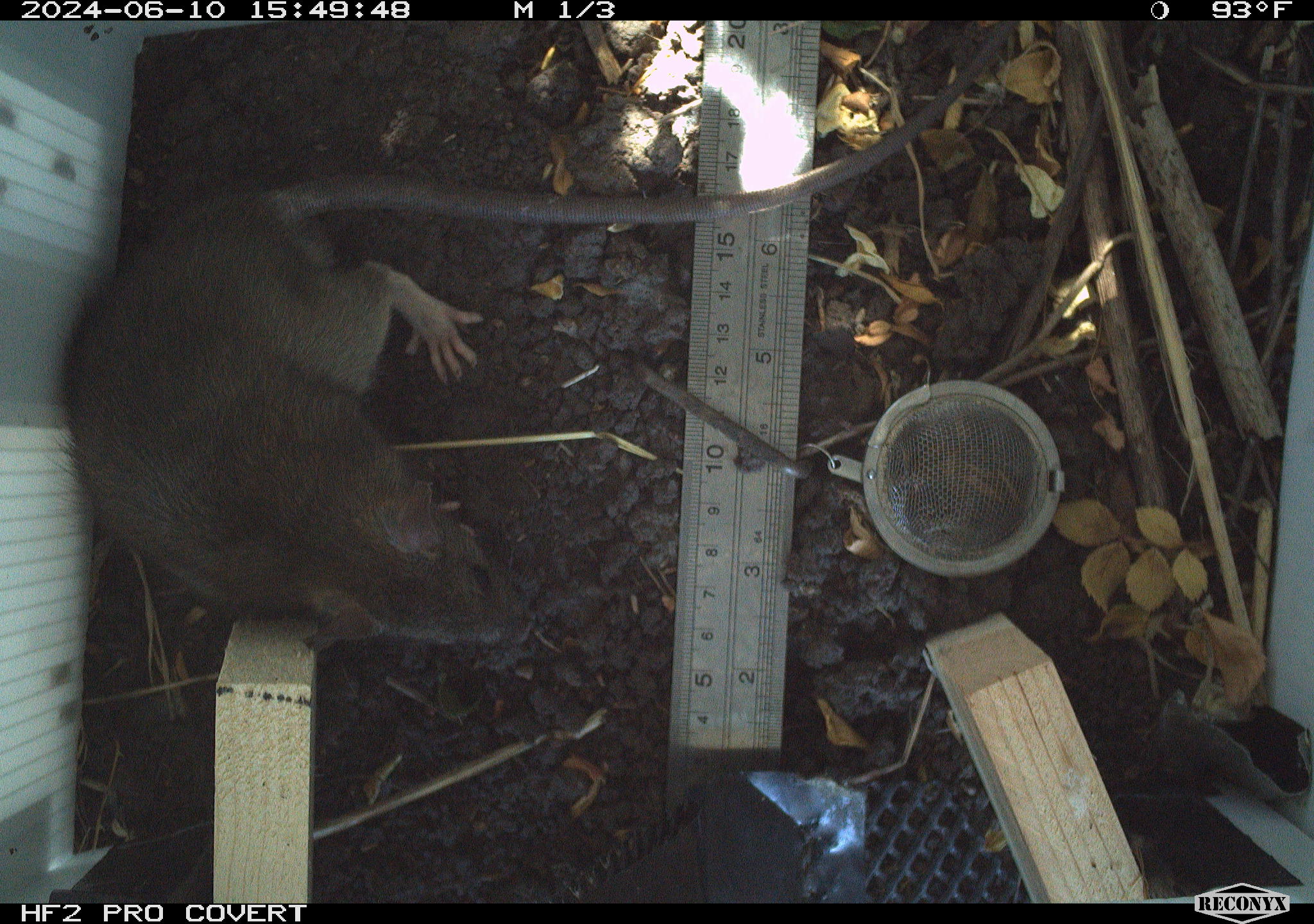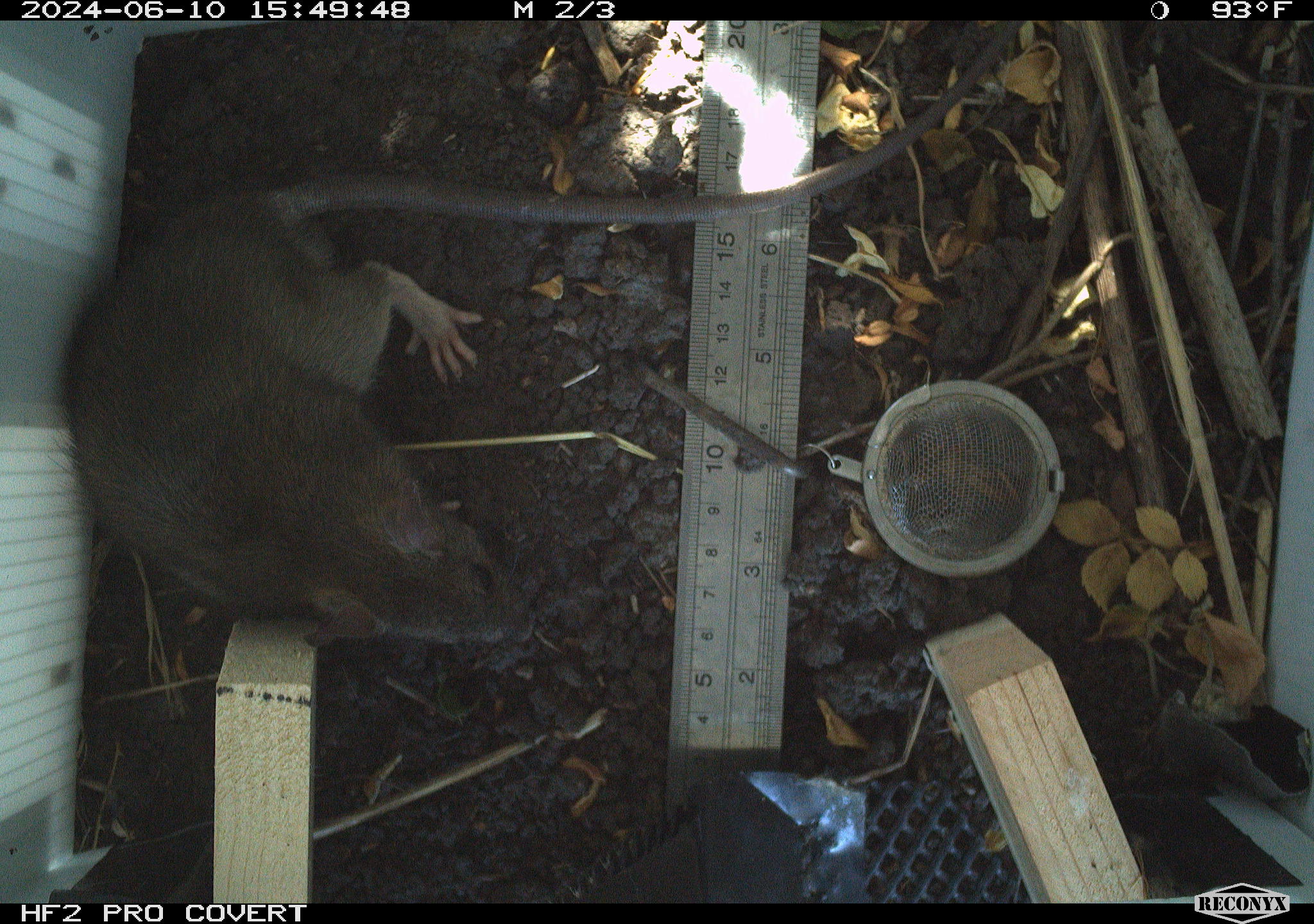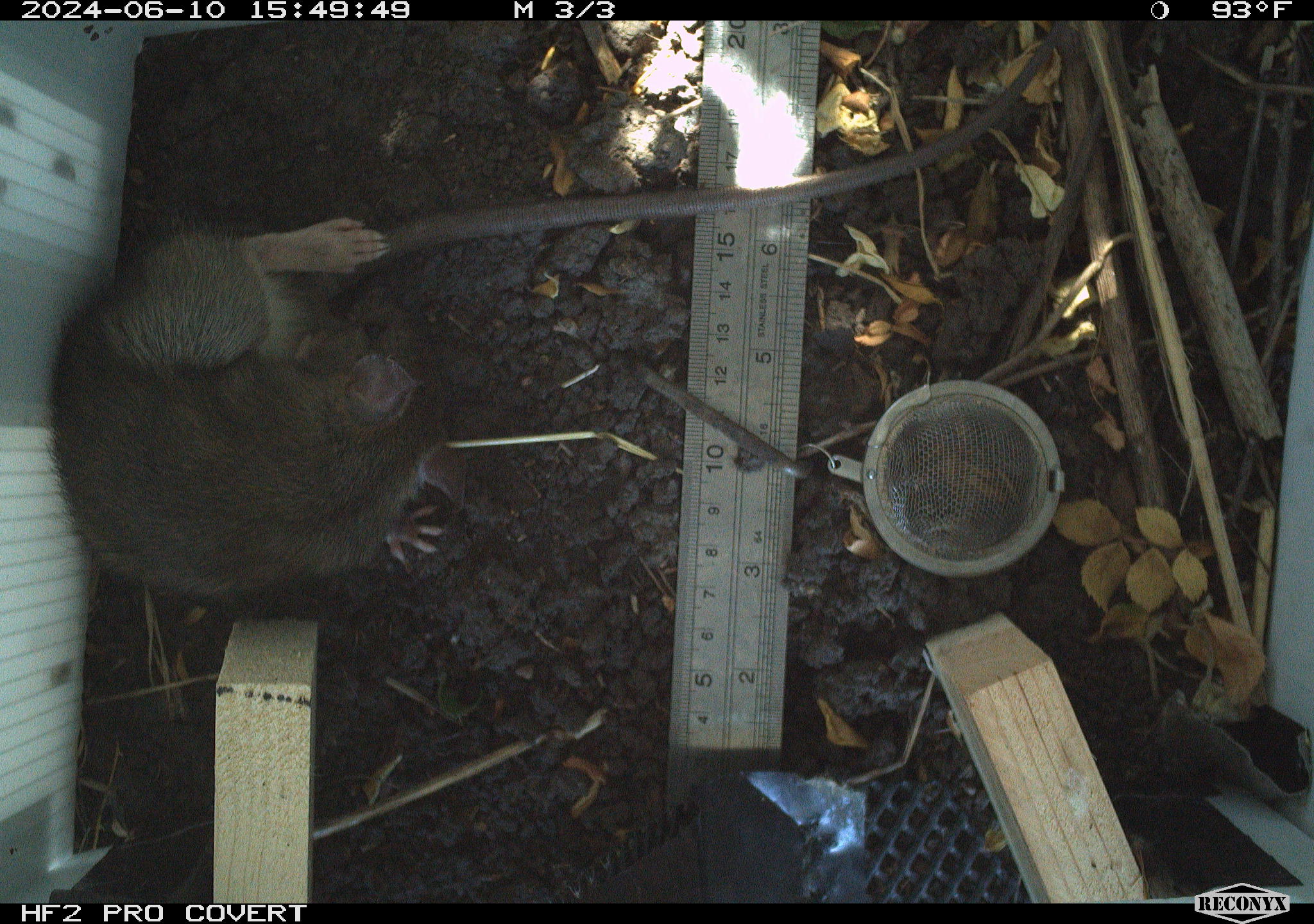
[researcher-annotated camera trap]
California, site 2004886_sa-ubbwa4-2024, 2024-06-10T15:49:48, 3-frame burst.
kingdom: Animalia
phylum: Chordata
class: Mammalia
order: Rodentia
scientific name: Rodentia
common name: woodrat or rat or mouse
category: woodrat or rat or mouse species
Woodrat or rat or mouse species (woodrat or rat or mouse) (Rodentia).